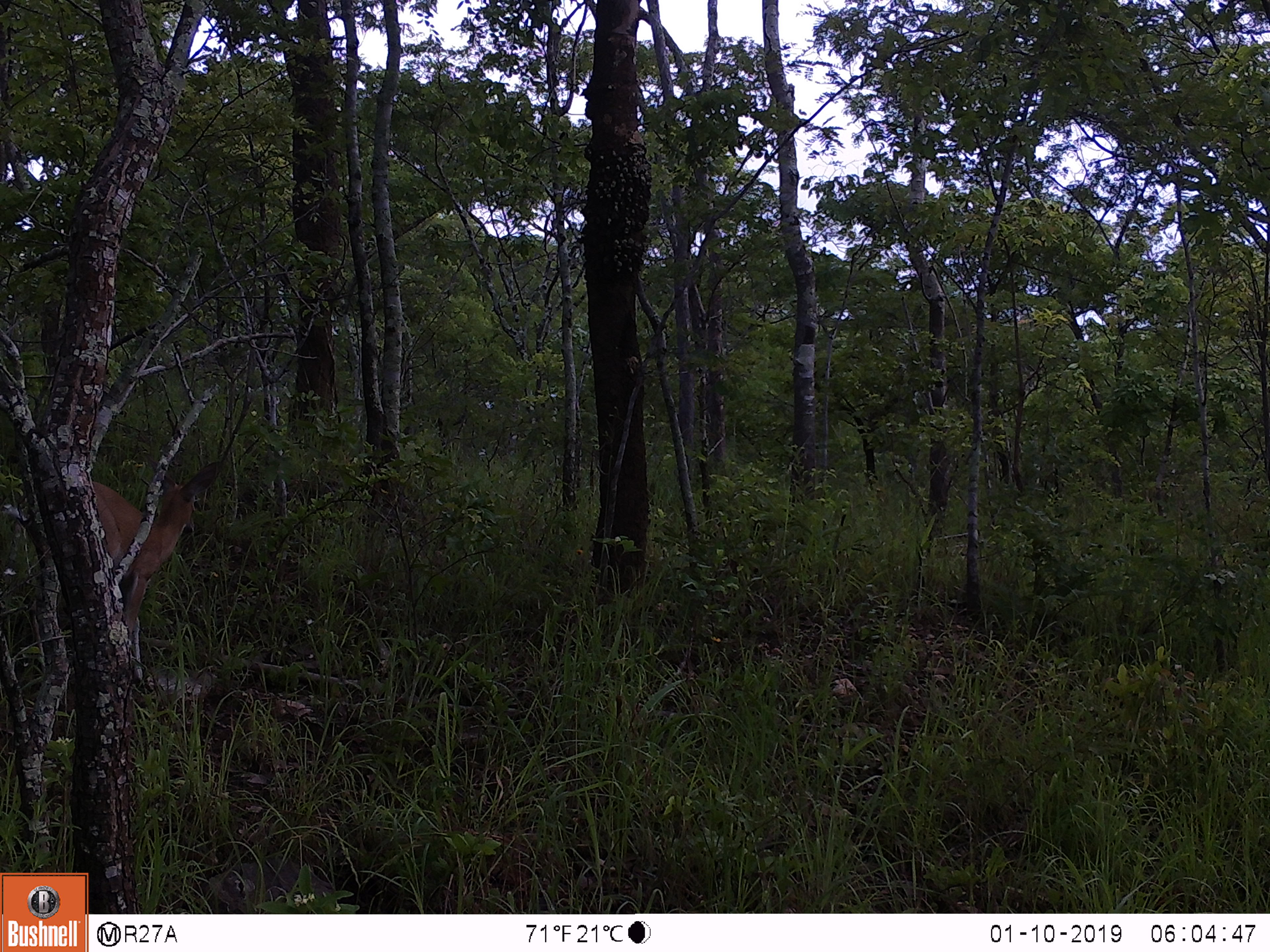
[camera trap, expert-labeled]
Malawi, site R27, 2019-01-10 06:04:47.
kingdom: Animalia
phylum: Chordata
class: Mammalia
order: Artiodactyla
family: Bovidae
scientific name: Antilopinae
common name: small antelope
Small antelope (Antilopinae), count 1.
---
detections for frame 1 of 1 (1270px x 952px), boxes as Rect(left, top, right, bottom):
small antelope: Rect(57, 451, 243, 660)